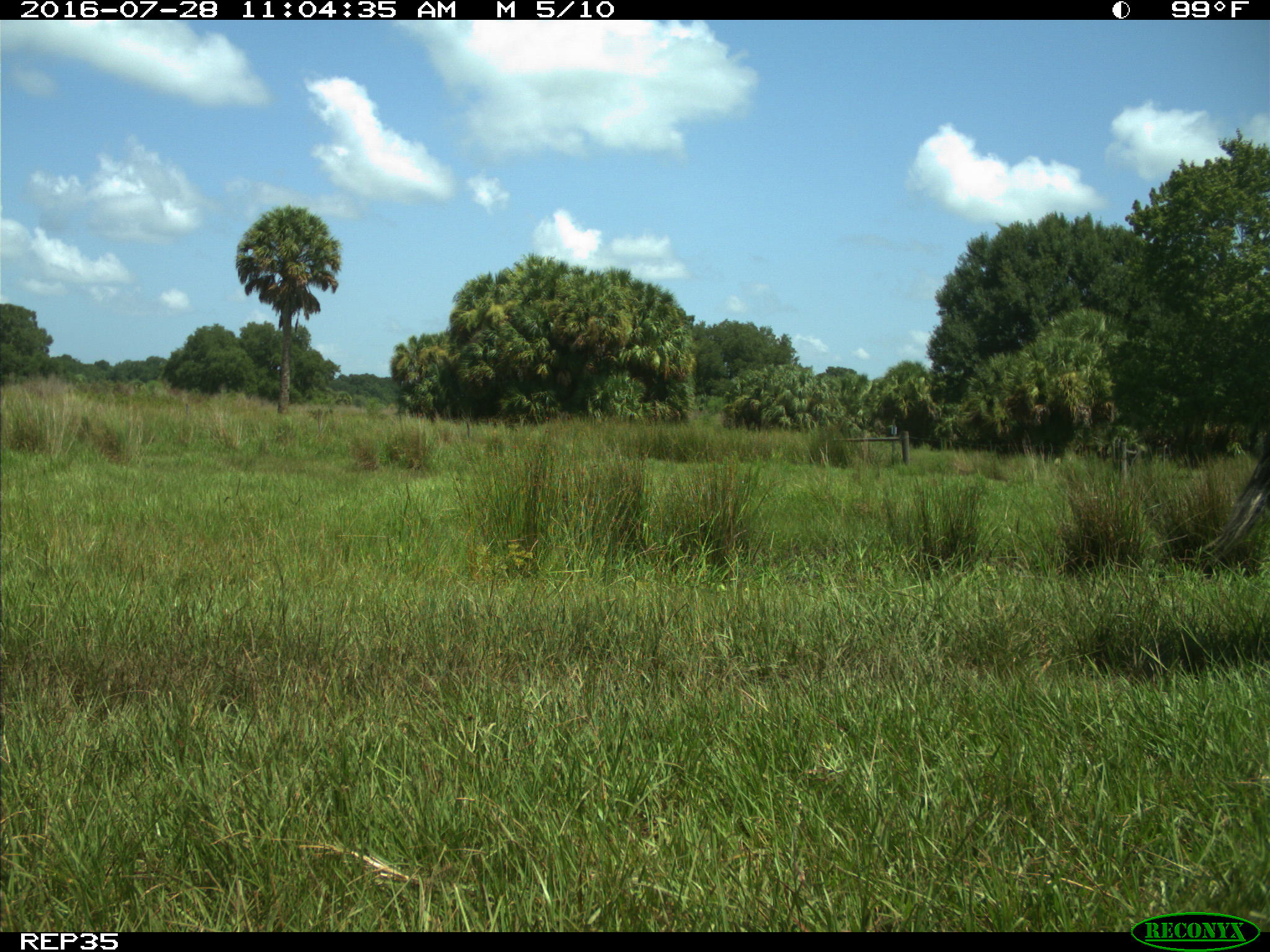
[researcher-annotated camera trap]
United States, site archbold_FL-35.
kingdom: Animalia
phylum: Chordata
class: Mammalia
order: Artiodactyla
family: Bovidae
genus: Bos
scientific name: Bos taurus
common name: domestic cow